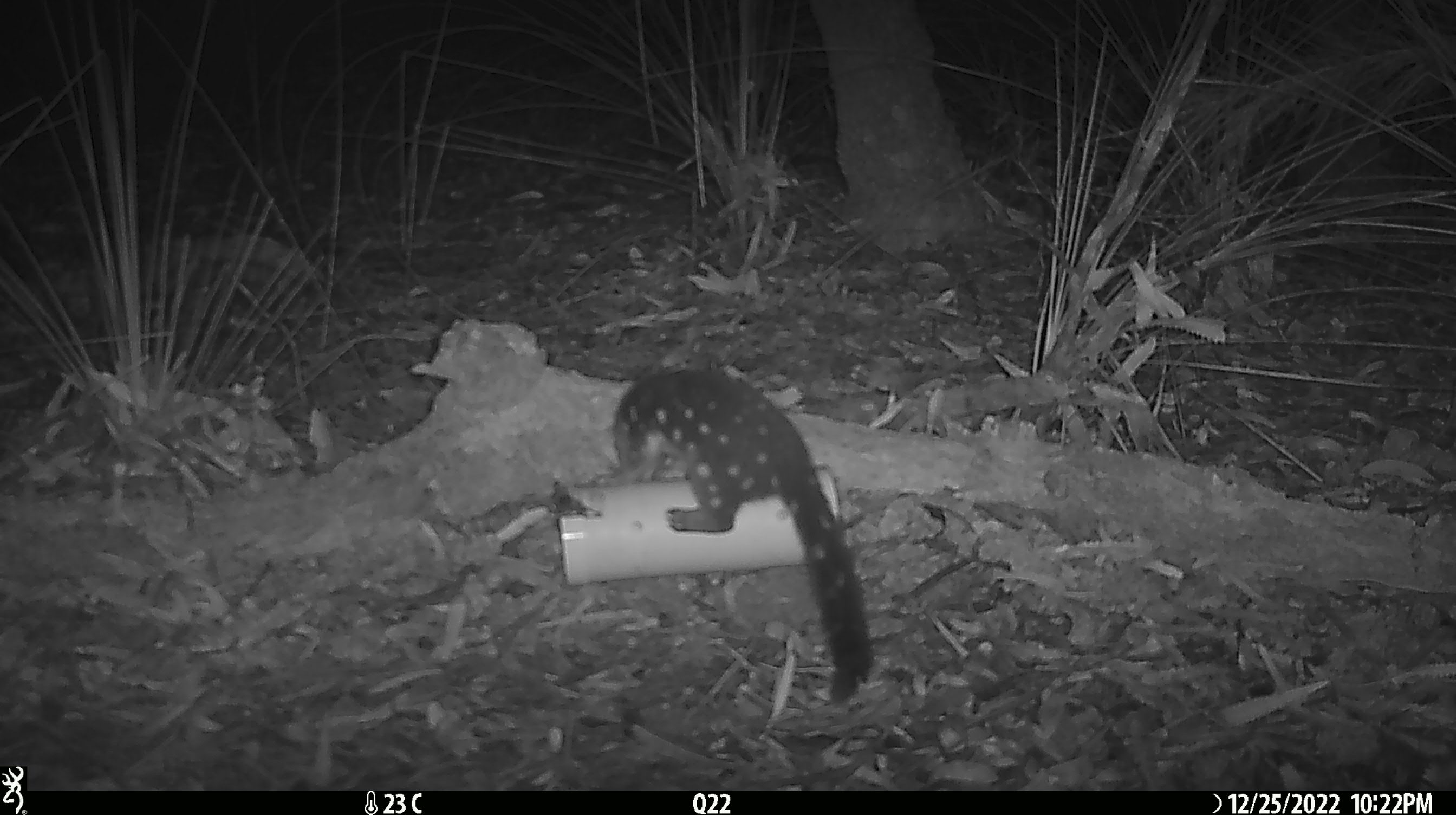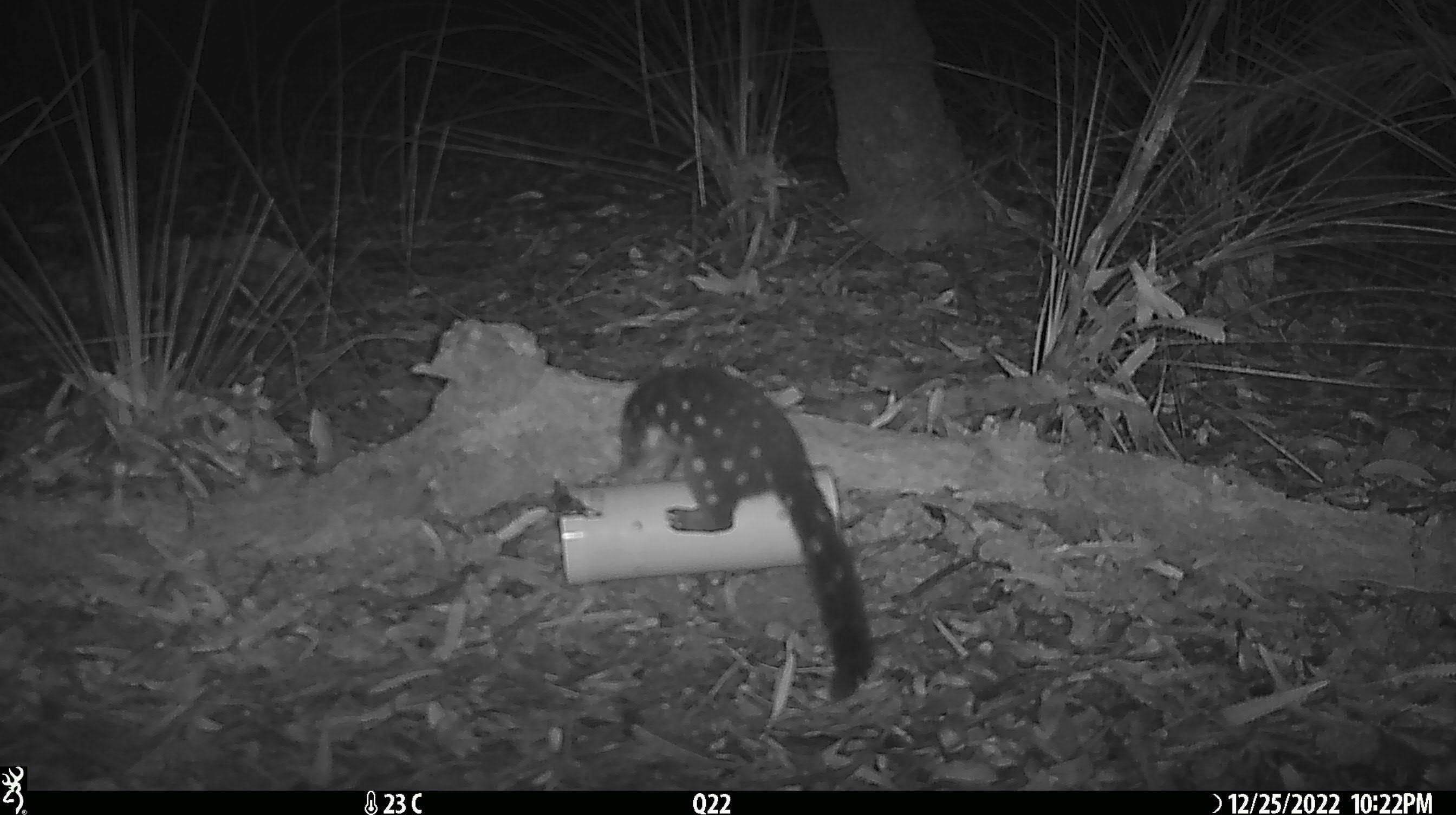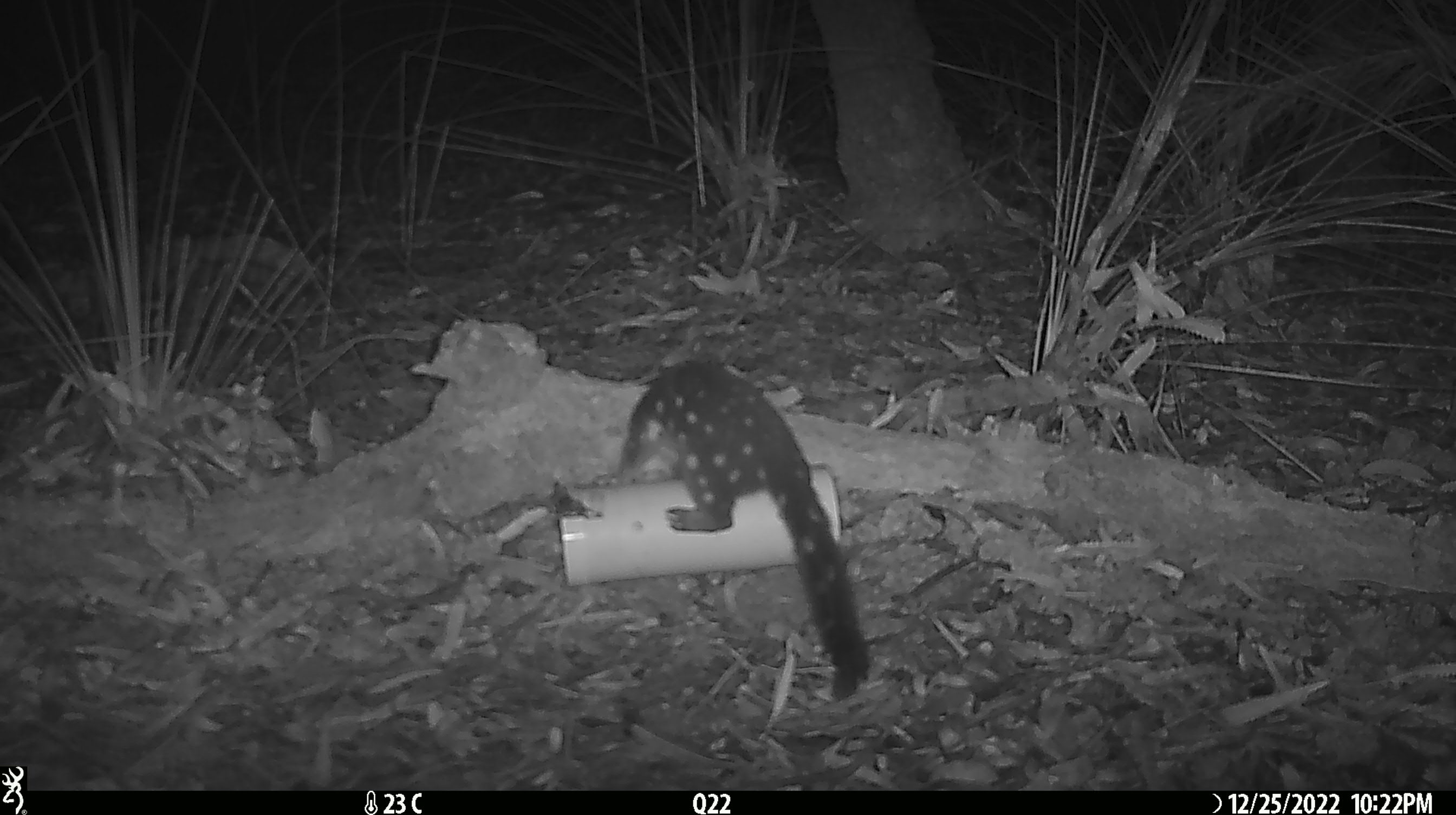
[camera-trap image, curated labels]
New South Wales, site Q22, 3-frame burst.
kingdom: Animalia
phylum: Chordata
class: Mammalia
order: Dasyuromorphia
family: Dasyuridae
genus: Dasyurus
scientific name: Dasyurus maculatus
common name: spotted-tailed quoll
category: quoll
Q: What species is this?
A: Quoll (spotted-tailed quoll) (Dasyurus maculatus).